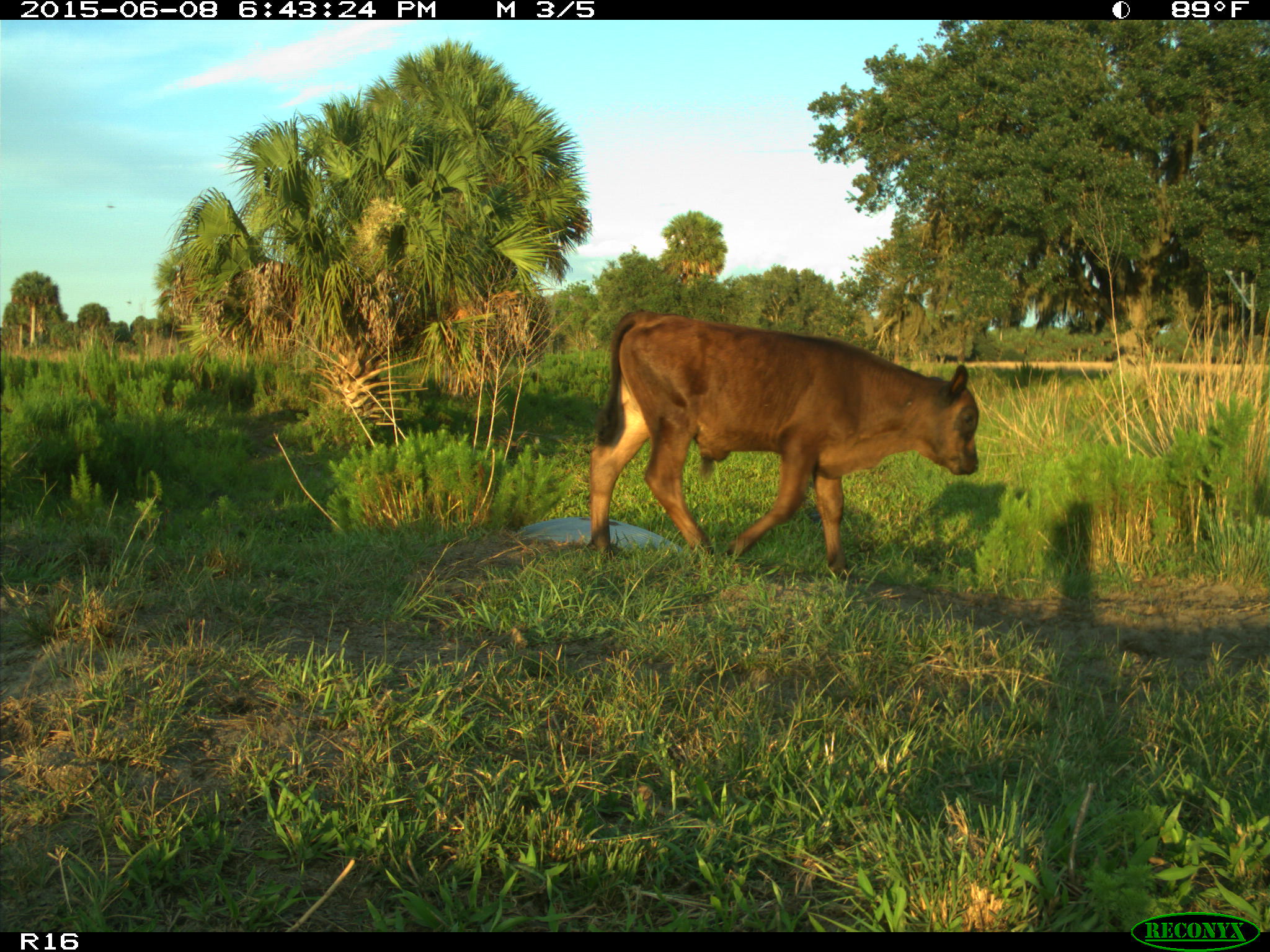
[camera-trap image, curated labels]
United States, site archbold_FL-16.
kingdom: Animalia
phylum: Chordata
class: Mammalia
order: Artiodactyla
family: Bovidae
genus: Bos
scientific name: Bos taurus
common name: domestic cow